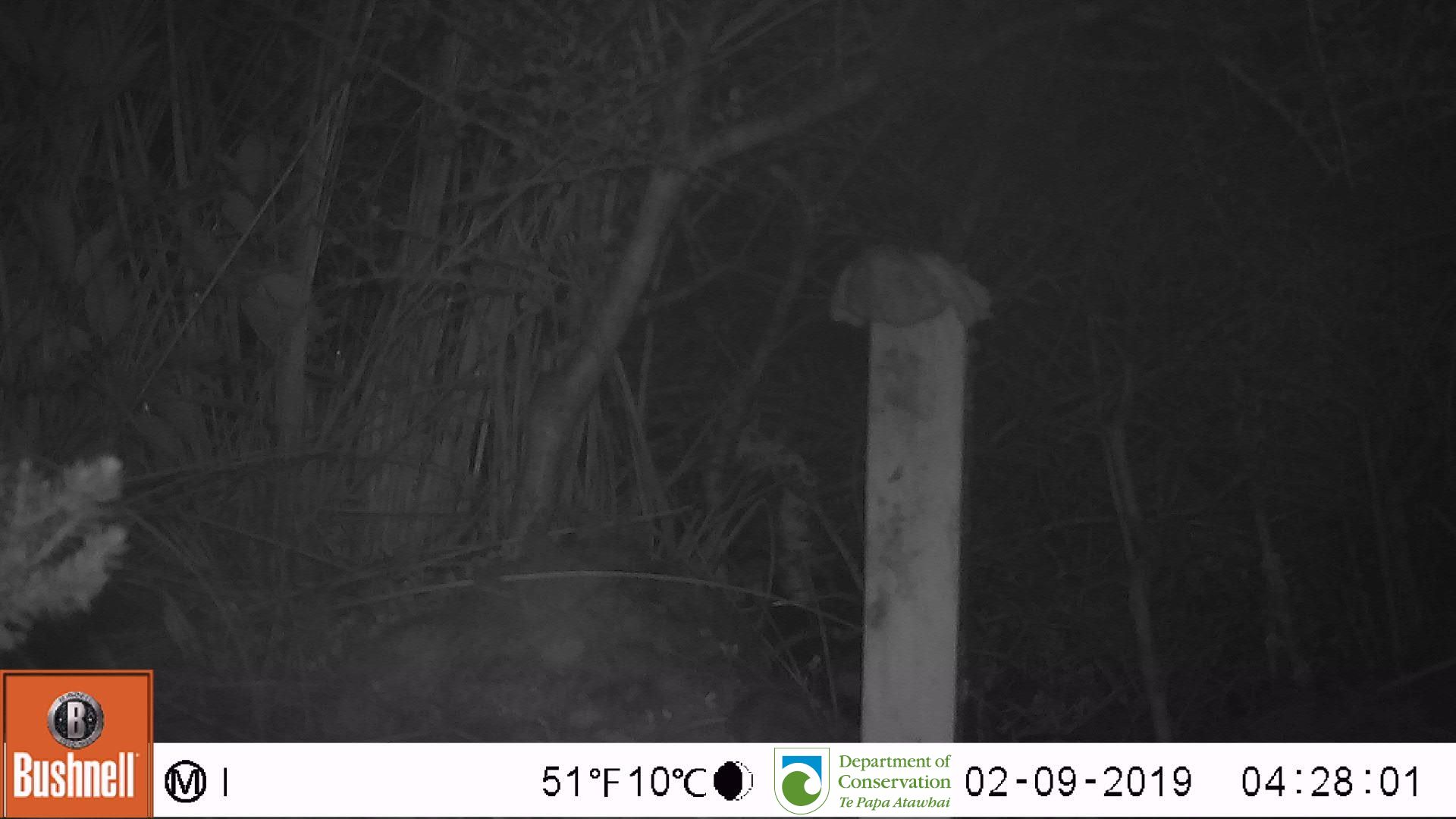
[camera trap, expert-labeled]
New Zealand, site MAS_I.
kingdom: Animalia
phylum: Chordata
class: Mammalia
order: Rodentia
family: Muridae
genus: Mus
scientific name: Mus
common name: mouse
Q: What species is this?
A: Mouse (Mus).